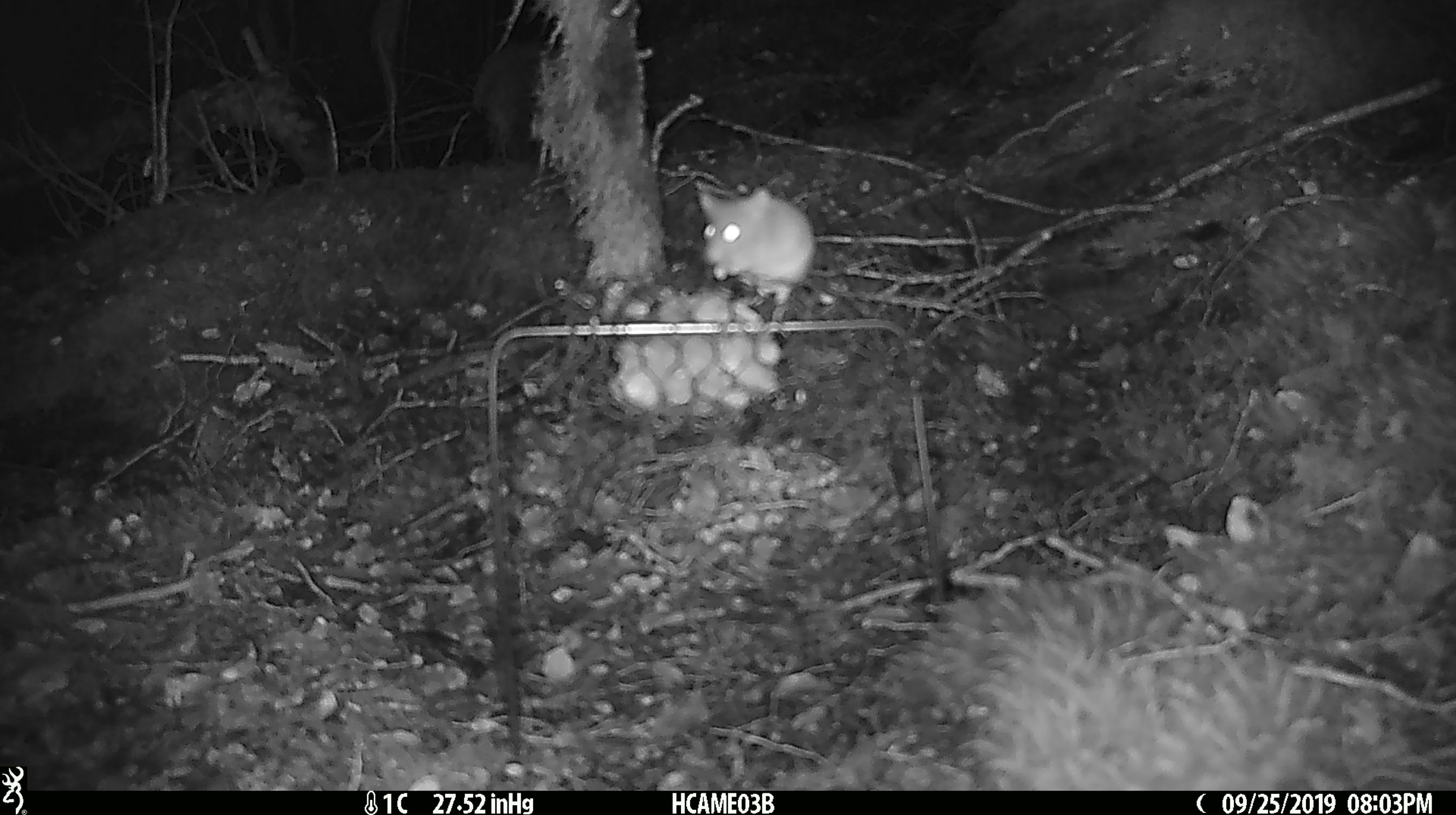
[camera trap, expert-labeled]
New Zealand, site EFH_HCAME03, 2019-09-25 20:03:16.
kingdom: Animalia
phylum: Chordata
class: Mammalia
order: Rodentia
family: Muridae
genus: Mus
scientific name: Mus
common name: mouse